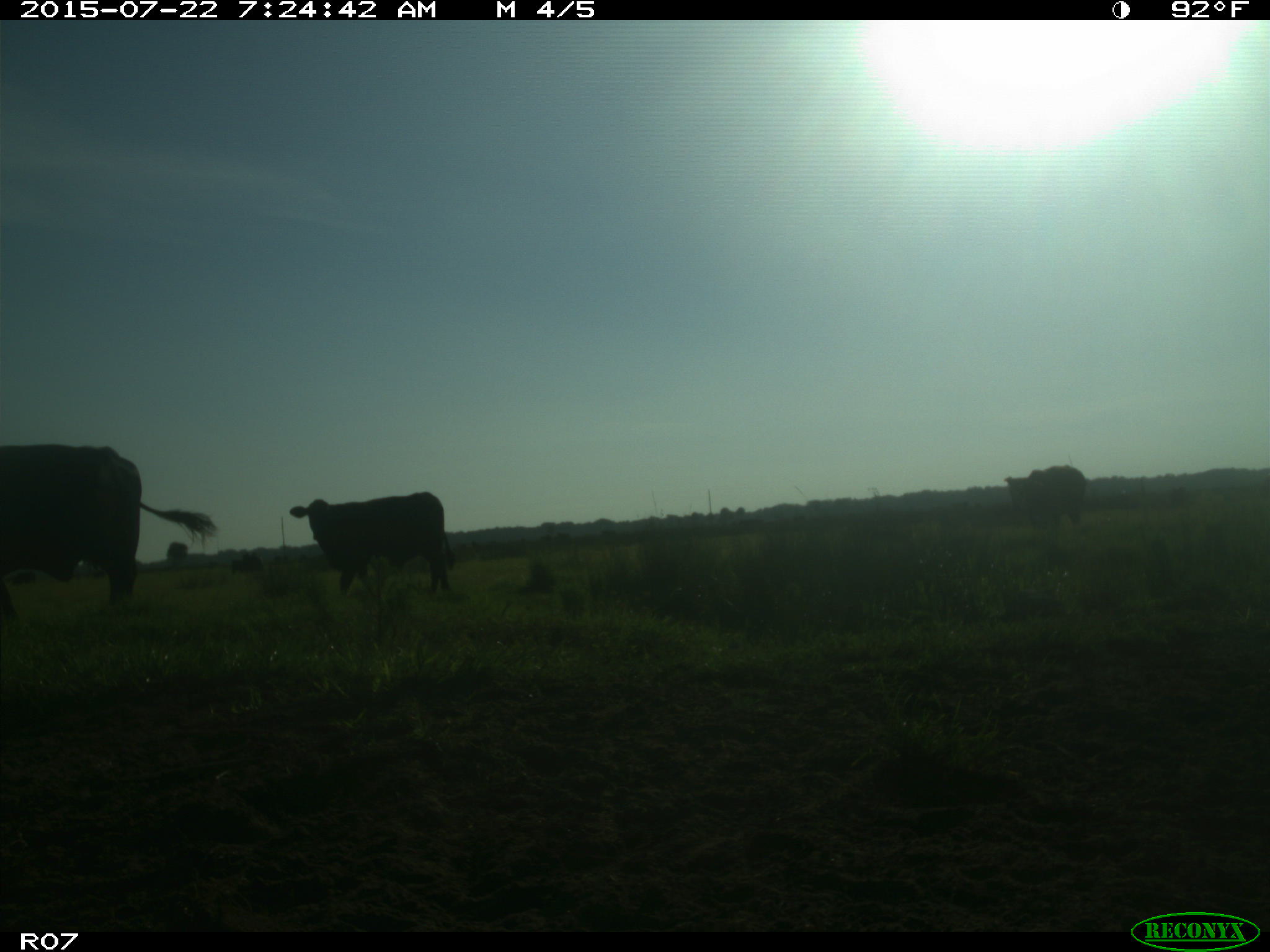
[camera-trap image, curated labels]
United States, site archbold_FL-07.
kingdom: Animalia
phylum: Chordata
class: Mammalia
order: Artiodactyla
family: Suidae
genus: Sus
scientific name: Sus scrofa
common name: wild boar